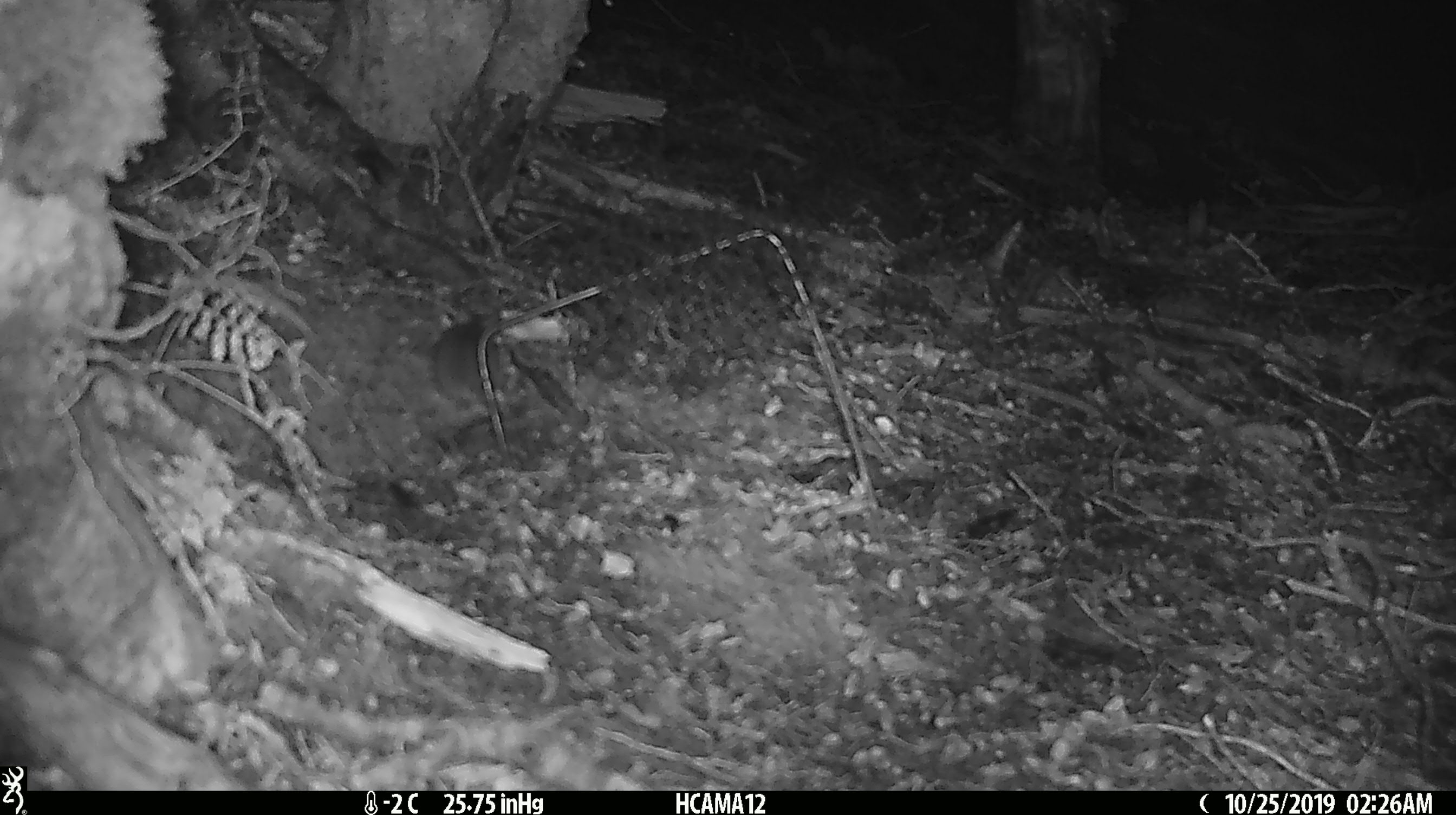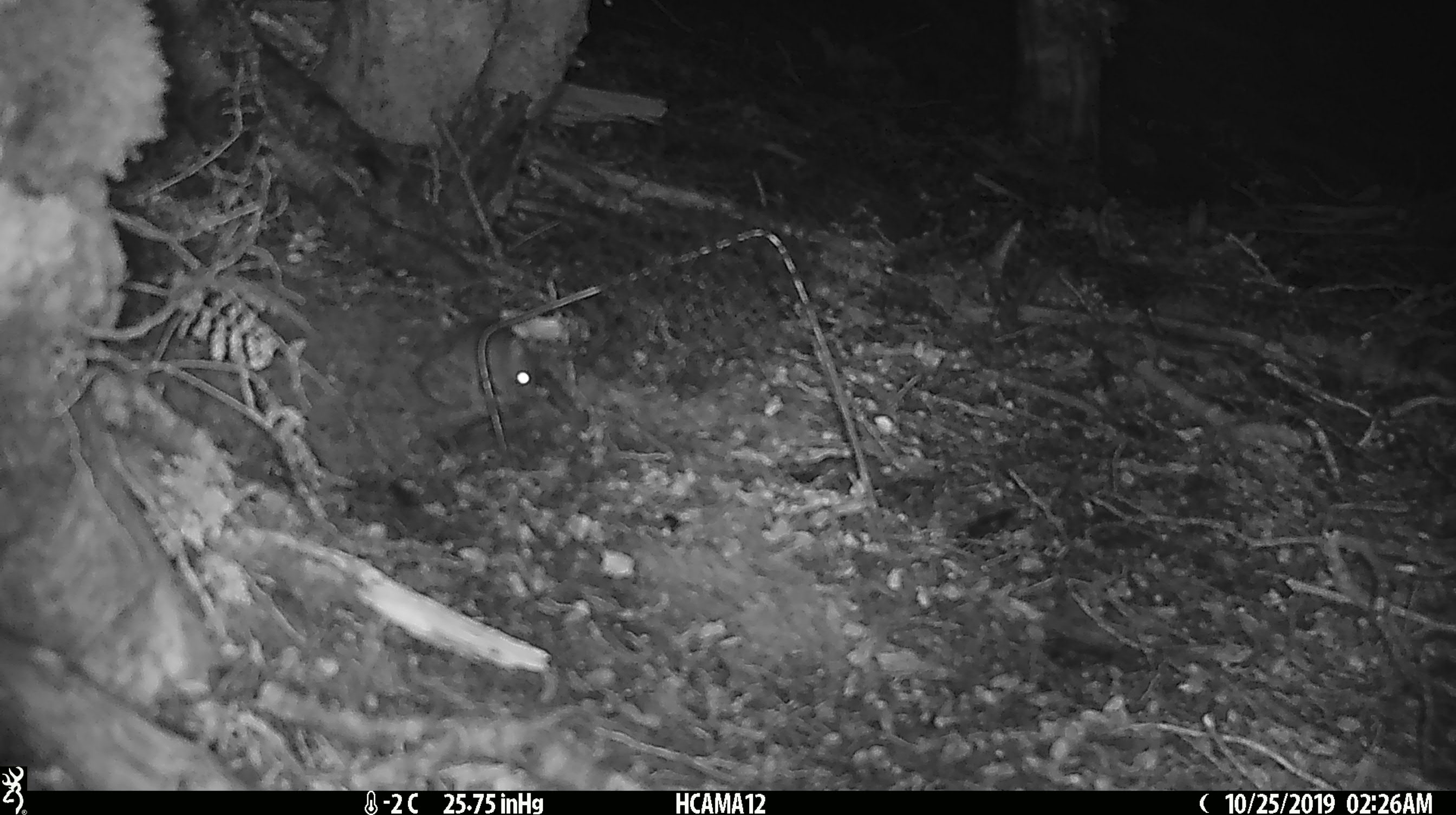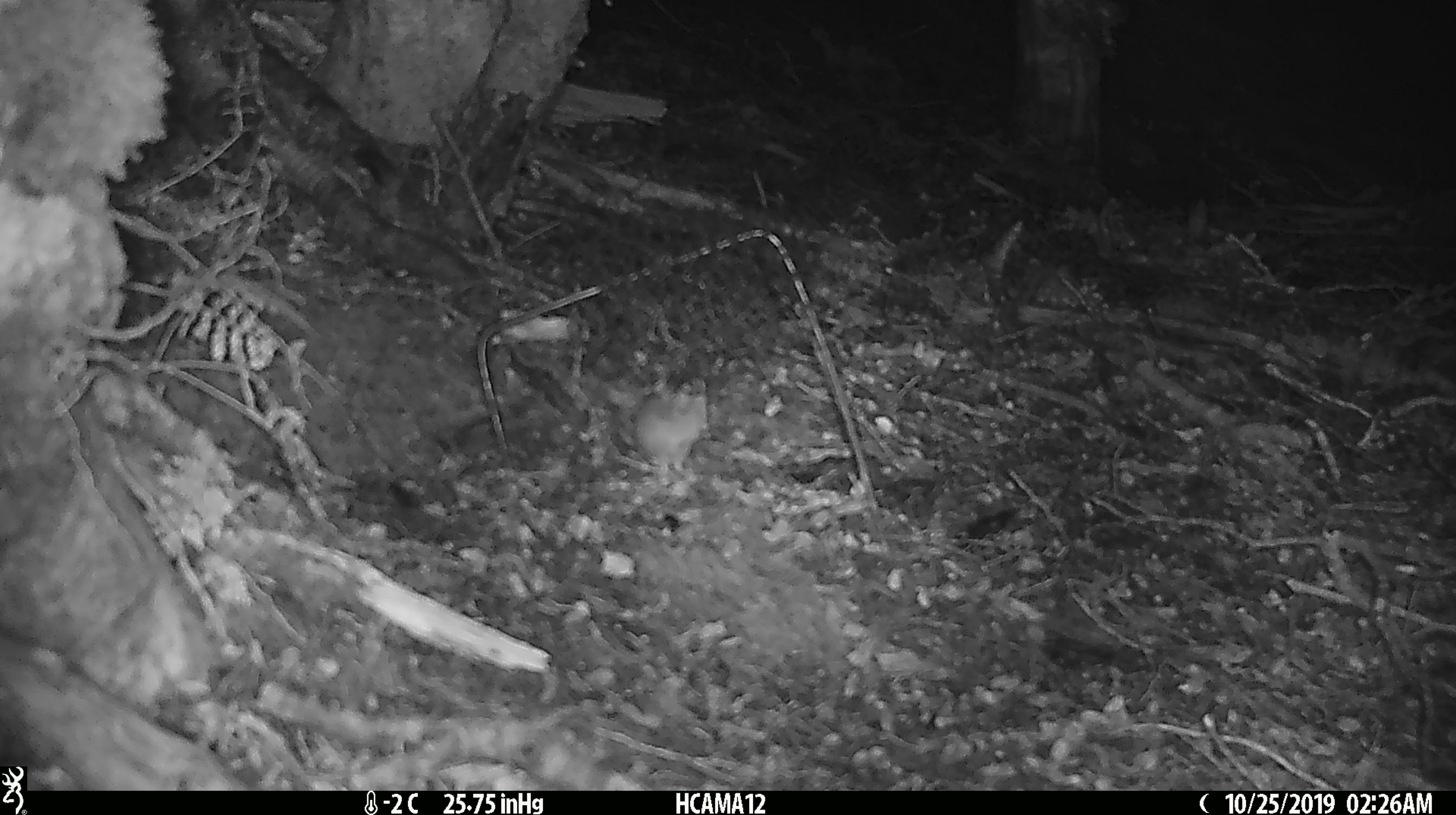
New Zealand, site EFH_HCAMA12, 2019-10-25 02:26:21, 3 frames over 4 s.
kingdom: Animalia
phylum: Chordata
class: Mammalia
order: Rodentia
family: Muridae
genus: Mus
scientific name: Mus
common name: mouse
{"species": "mouse (Mus)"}